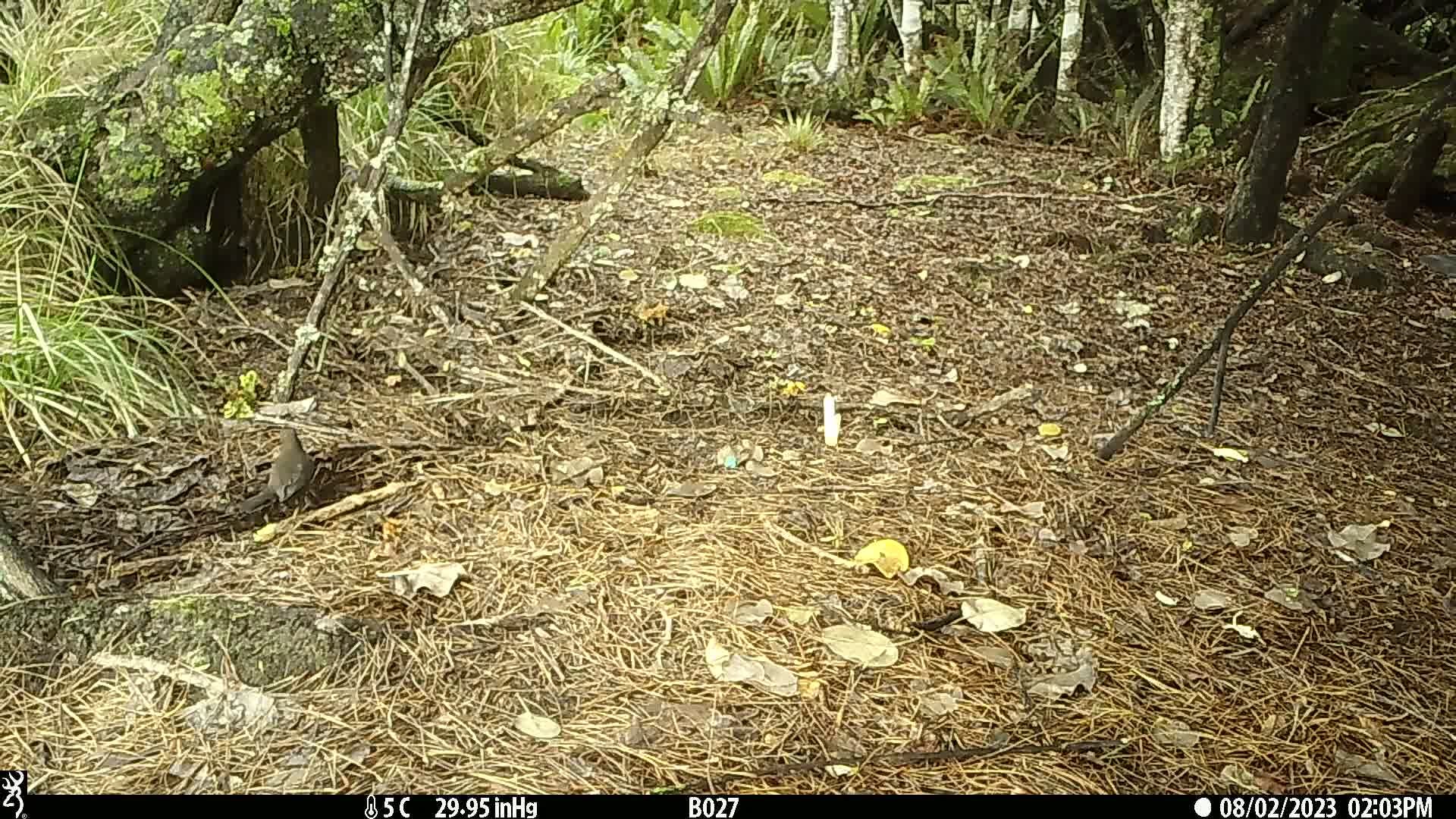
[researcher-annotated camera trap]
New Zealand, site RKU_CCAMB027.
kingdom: Animalia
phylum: Chordata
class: Aves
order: Passeriformes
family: Turdidae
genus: Turdus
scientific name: Turdus merula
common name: eurasian blackbird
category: blackbird